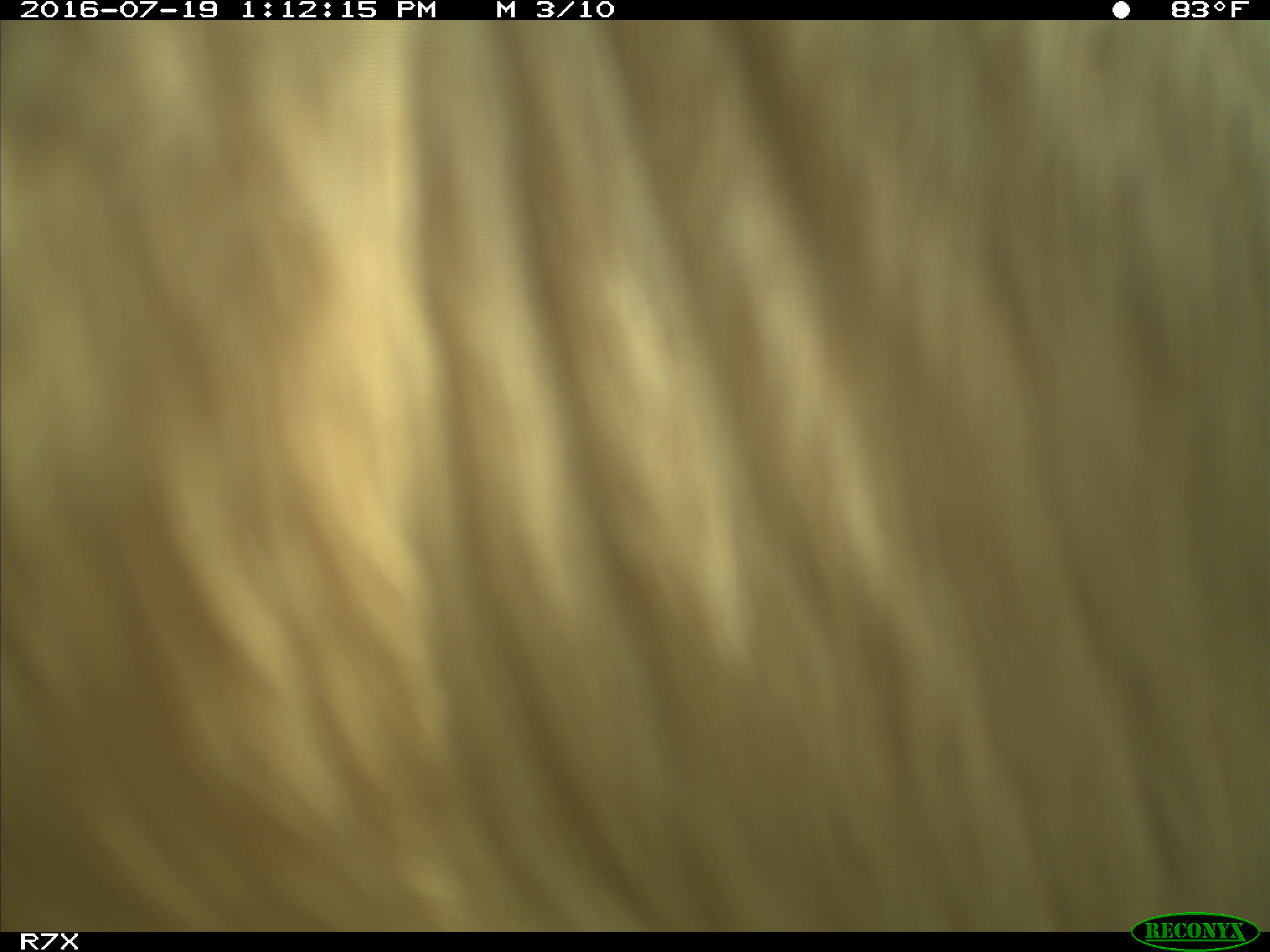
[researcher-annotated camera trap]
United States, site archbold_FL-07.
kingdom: Animalia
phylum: Chordata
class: Mammalia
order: Artiodactyla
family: Bovidae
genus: Bos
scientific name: Bos taurus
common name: domestic cow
Bos taurus (domestic cow).